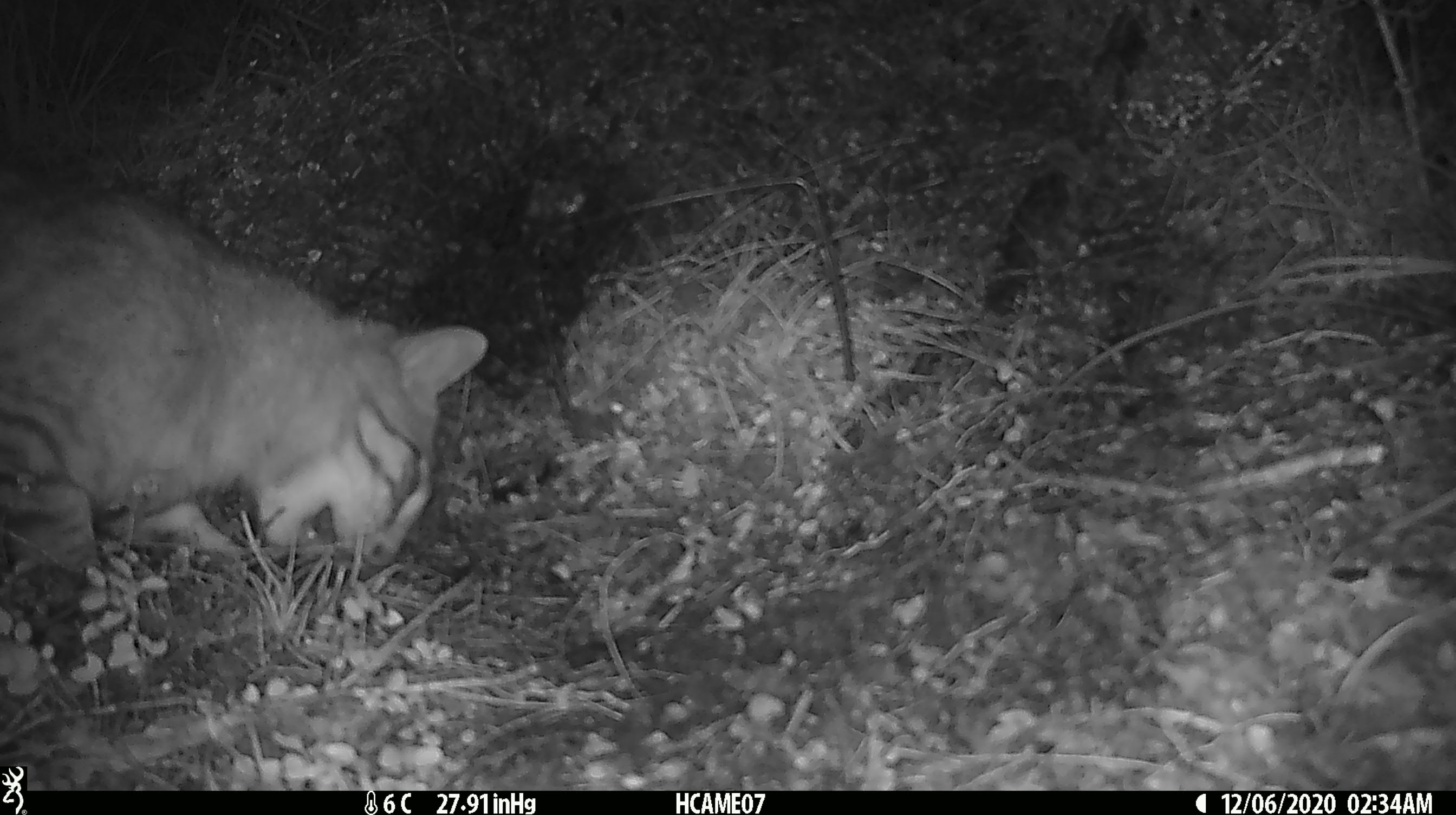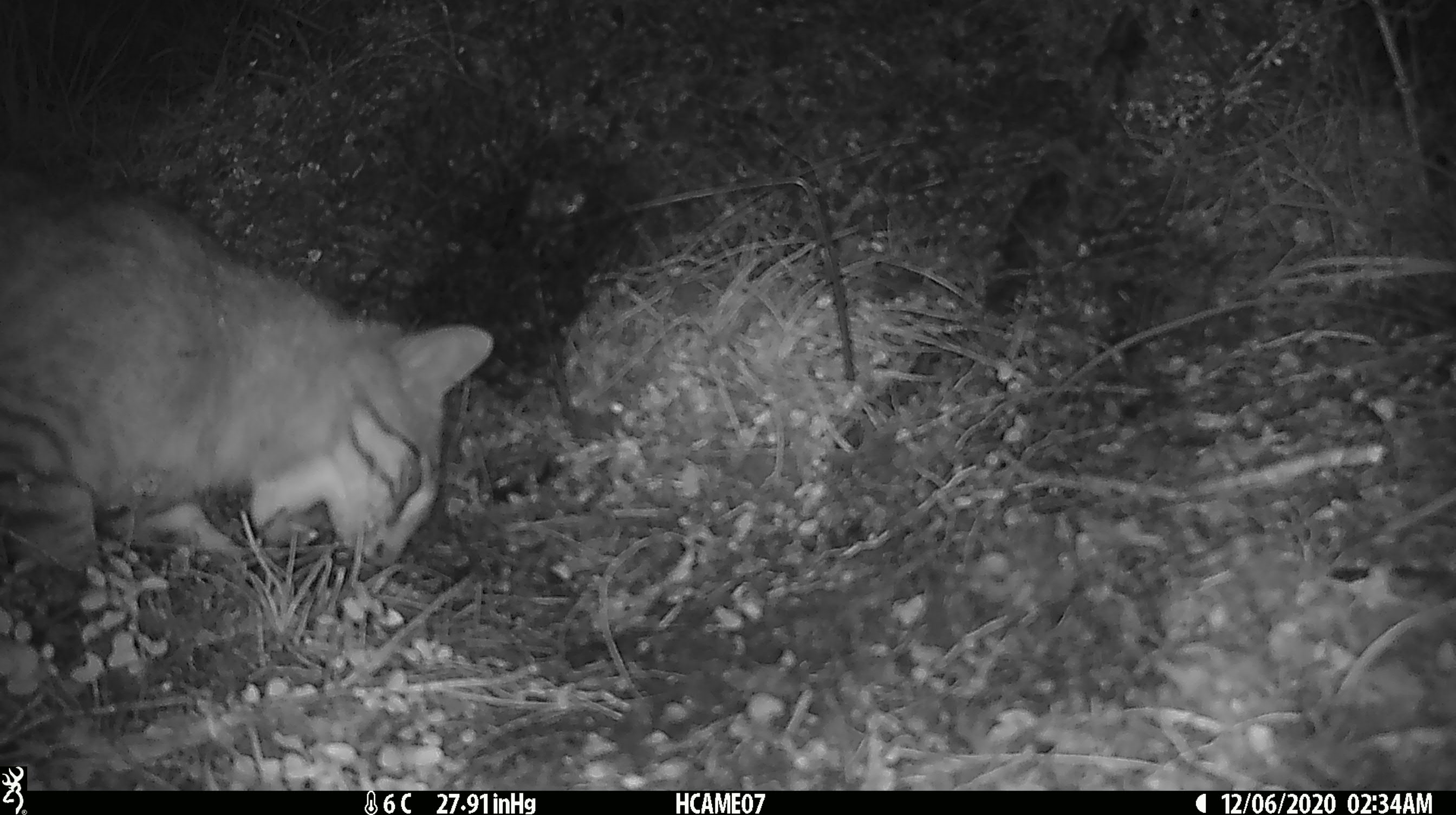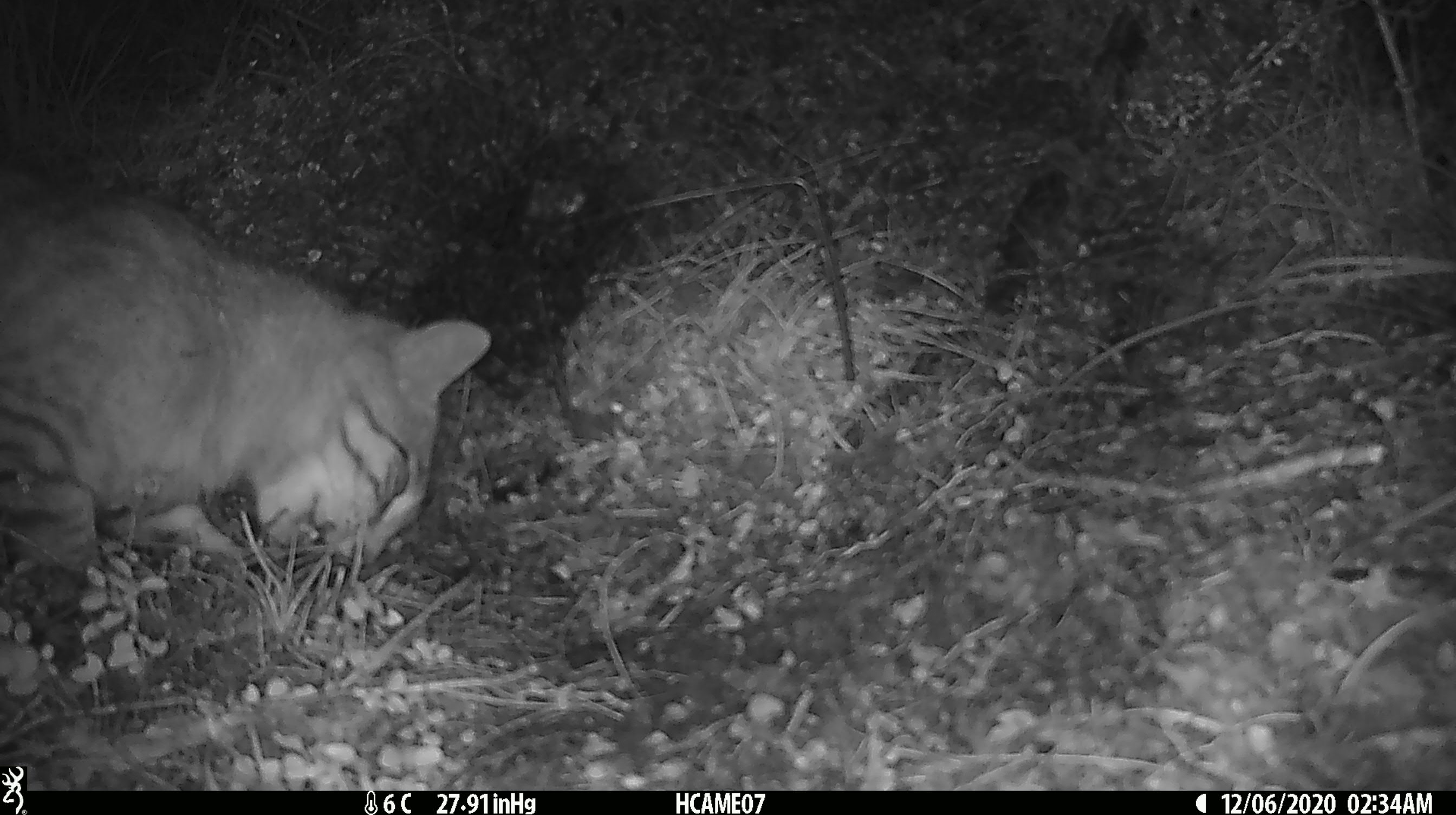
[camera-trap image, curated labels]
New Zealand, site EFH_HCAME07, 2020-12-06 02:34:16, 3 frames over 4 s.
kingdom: Animalia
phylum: Chordata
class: Mammalia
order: Carnivora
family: Felidae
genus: Felis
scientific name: Felis catus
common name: domestic cat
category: cat